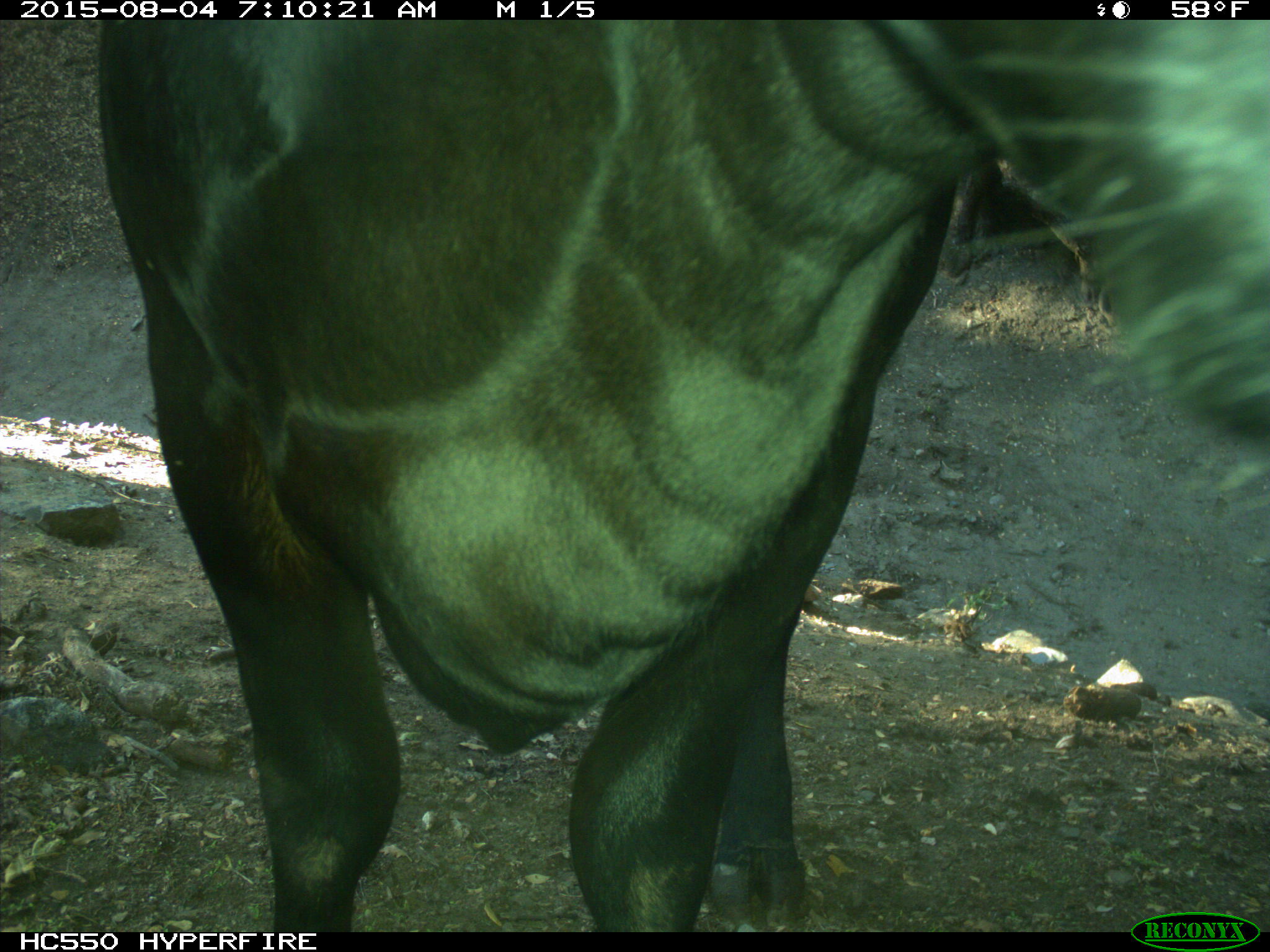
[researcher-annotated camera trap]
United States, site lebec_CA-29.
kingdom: Animalia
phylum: Chordata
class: Mammalia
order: Artiodactyla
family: Bovidae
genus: Bos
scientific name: Bos taurus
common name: domestic cow